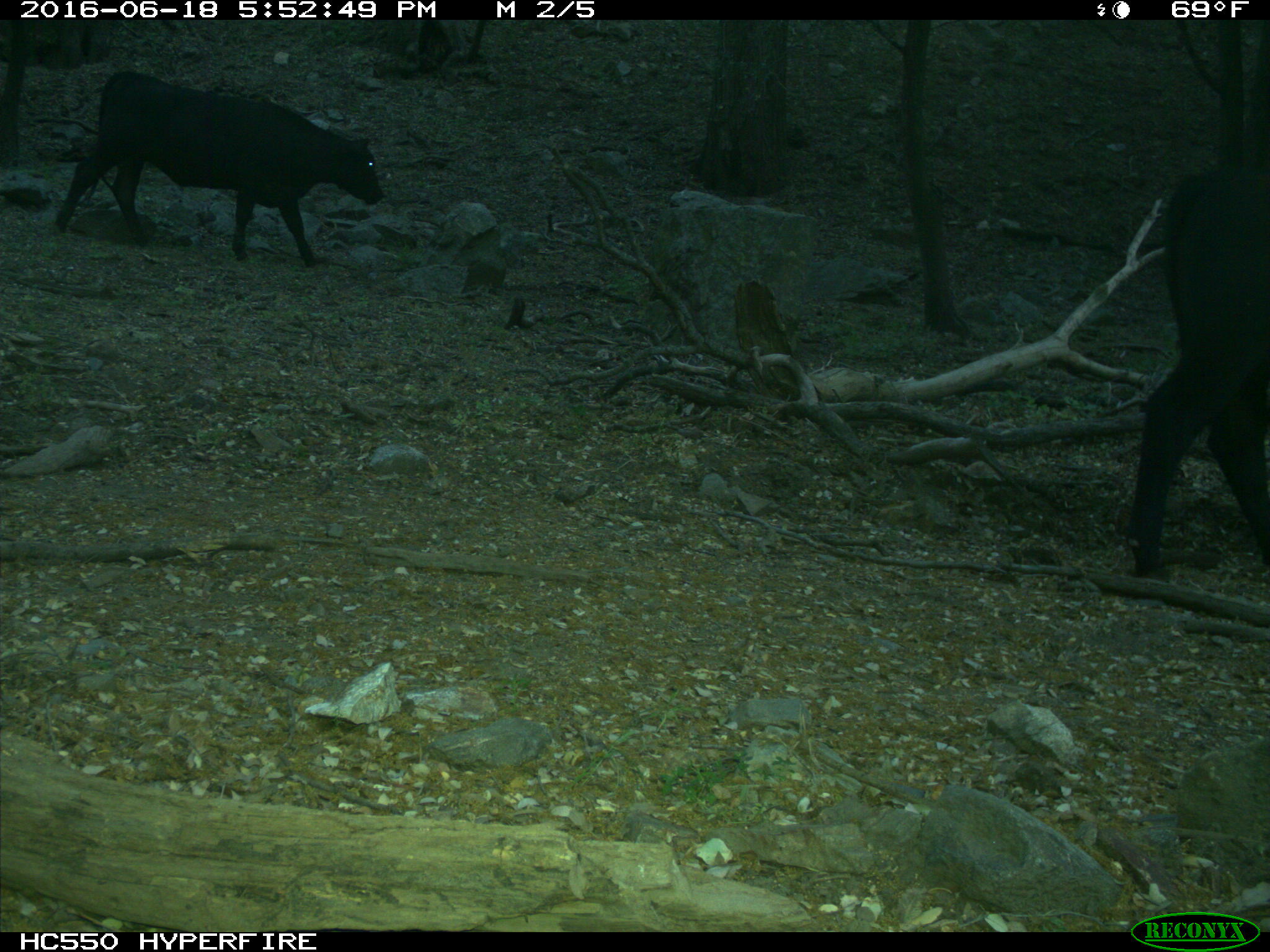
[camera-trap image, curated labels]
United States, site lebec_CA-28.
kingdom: Animalia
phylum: Chordata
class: Mammalia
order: Artiodactyla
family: Bovidae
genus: Bos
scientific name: Bos taurus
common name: domestic cow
Bos taurus (domestic cow).